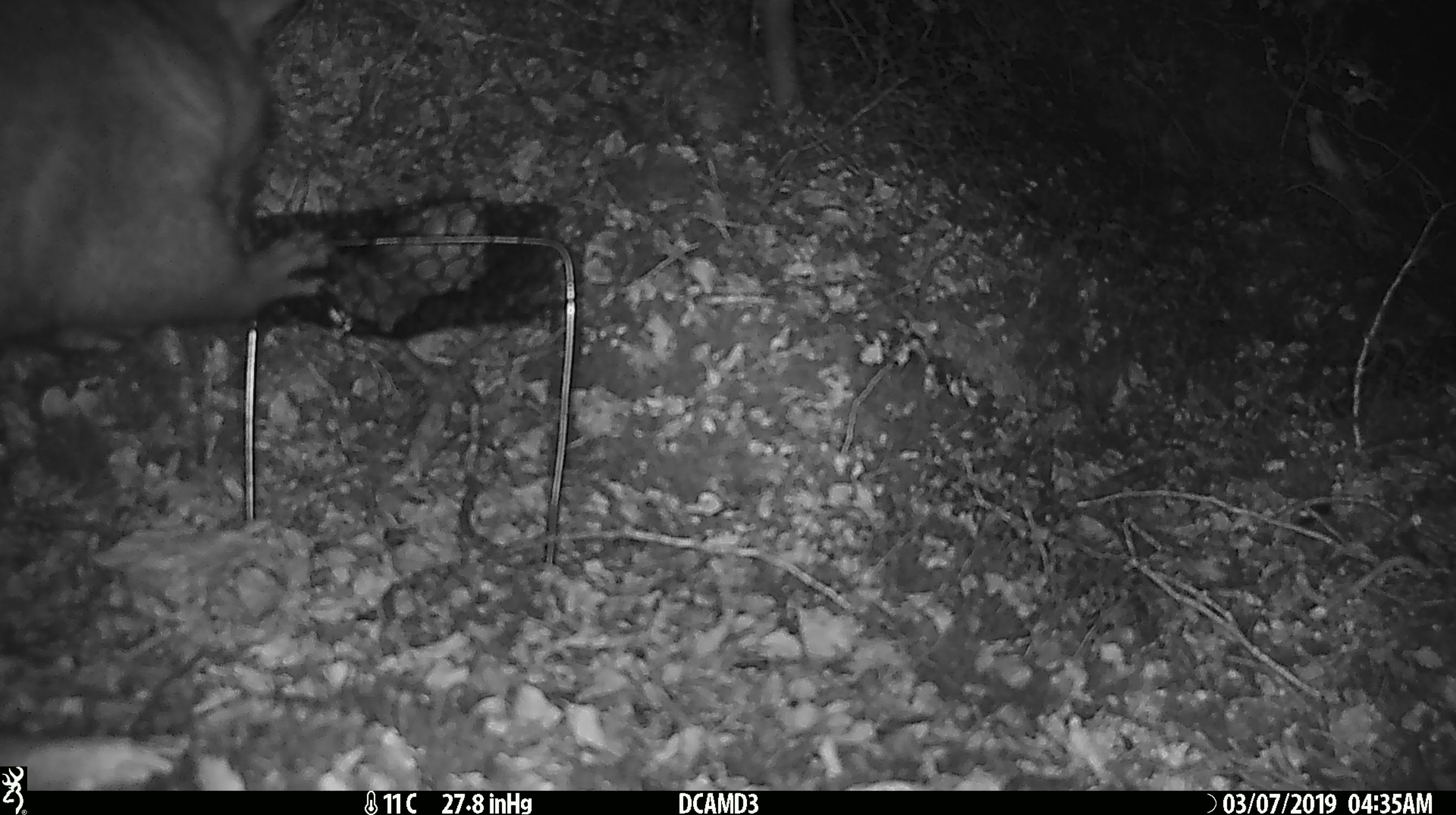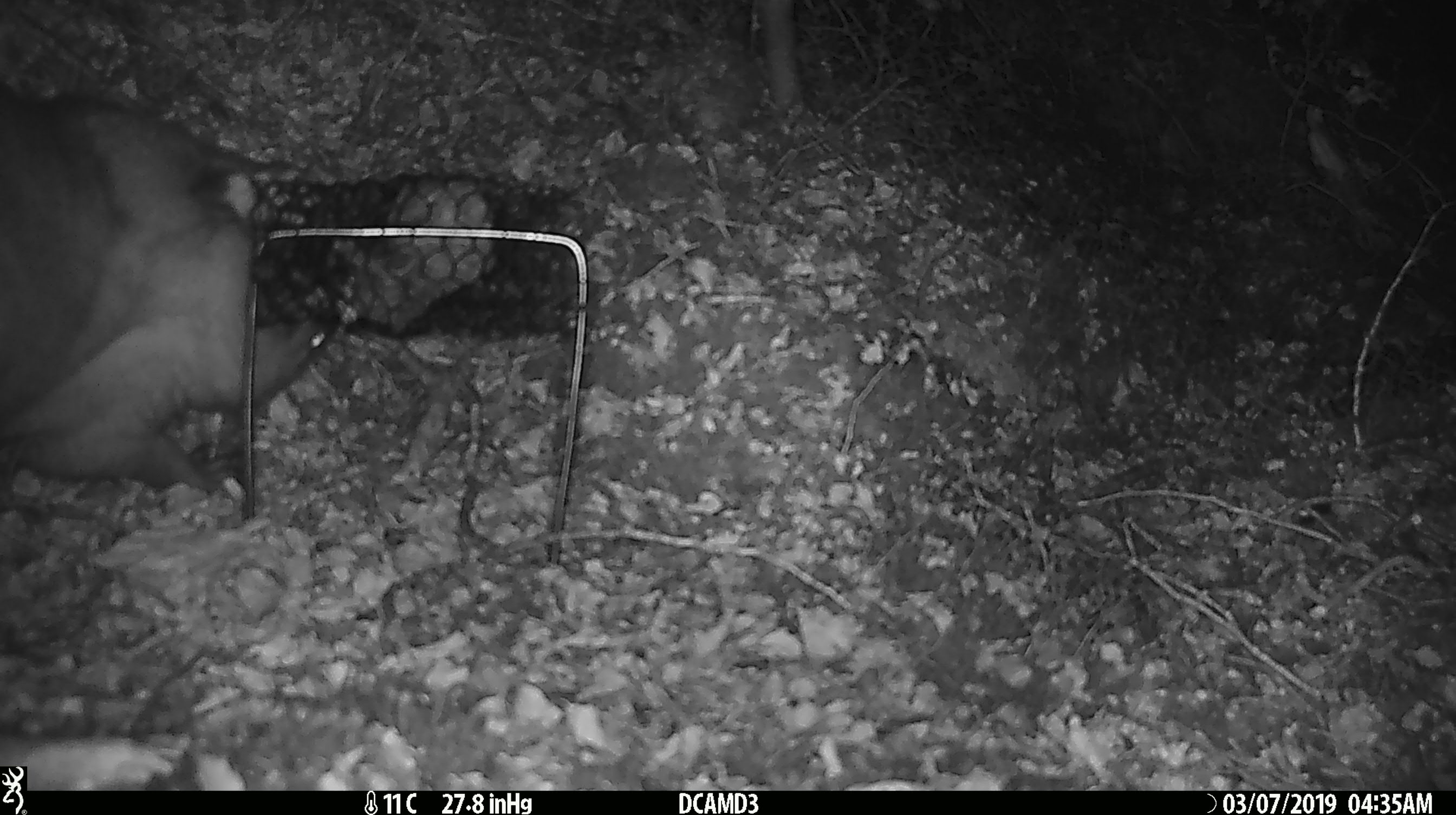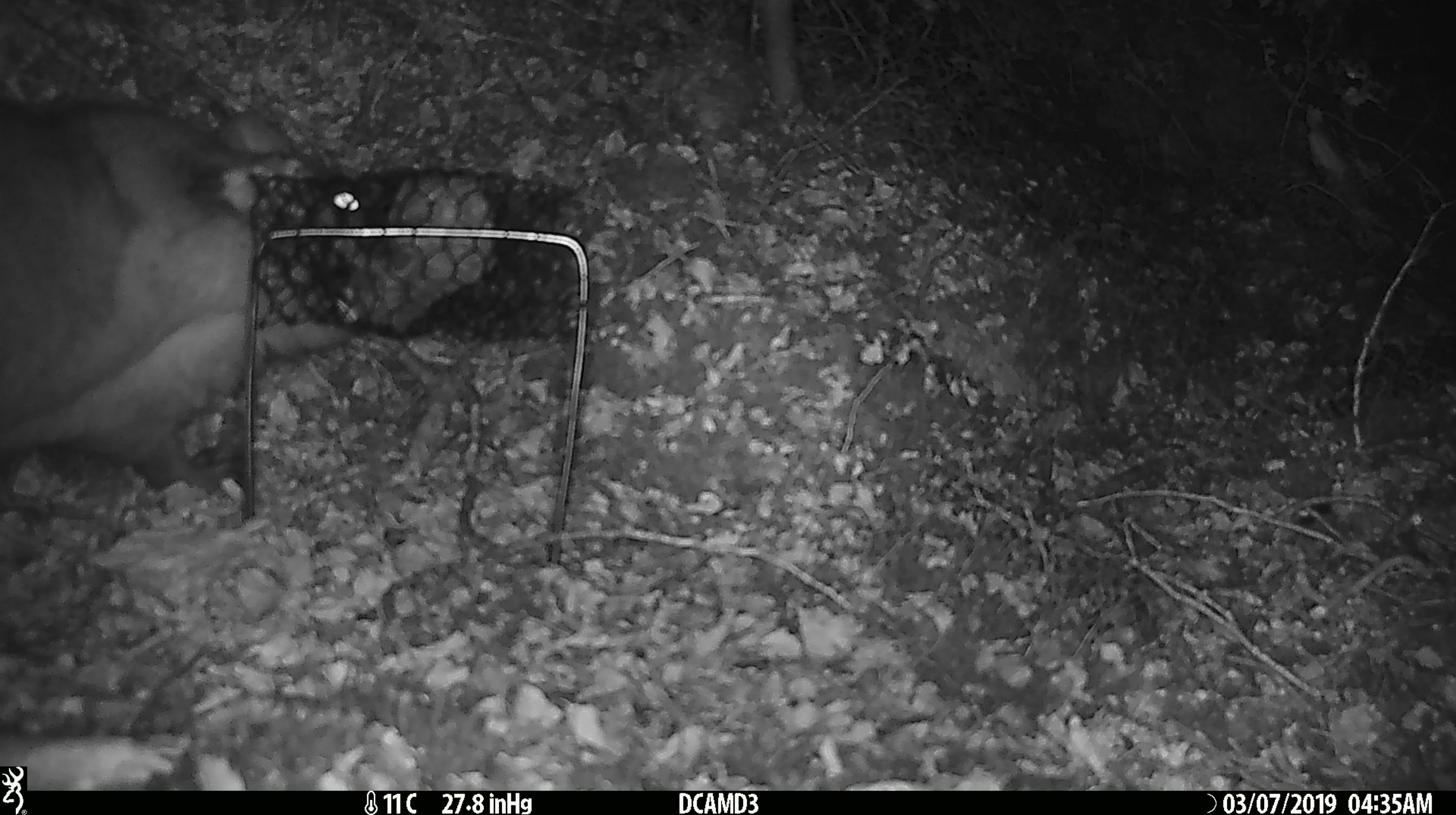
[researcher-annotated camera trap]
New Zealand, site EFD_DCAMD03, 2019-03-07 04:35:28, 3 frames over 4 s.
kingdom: Animalia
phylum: Chordata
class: Mammalia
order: Diprotodontia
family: Phalangeridae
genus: Trichosurus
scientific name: Trichosurus vulpecula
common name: common brushtail possum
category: possum